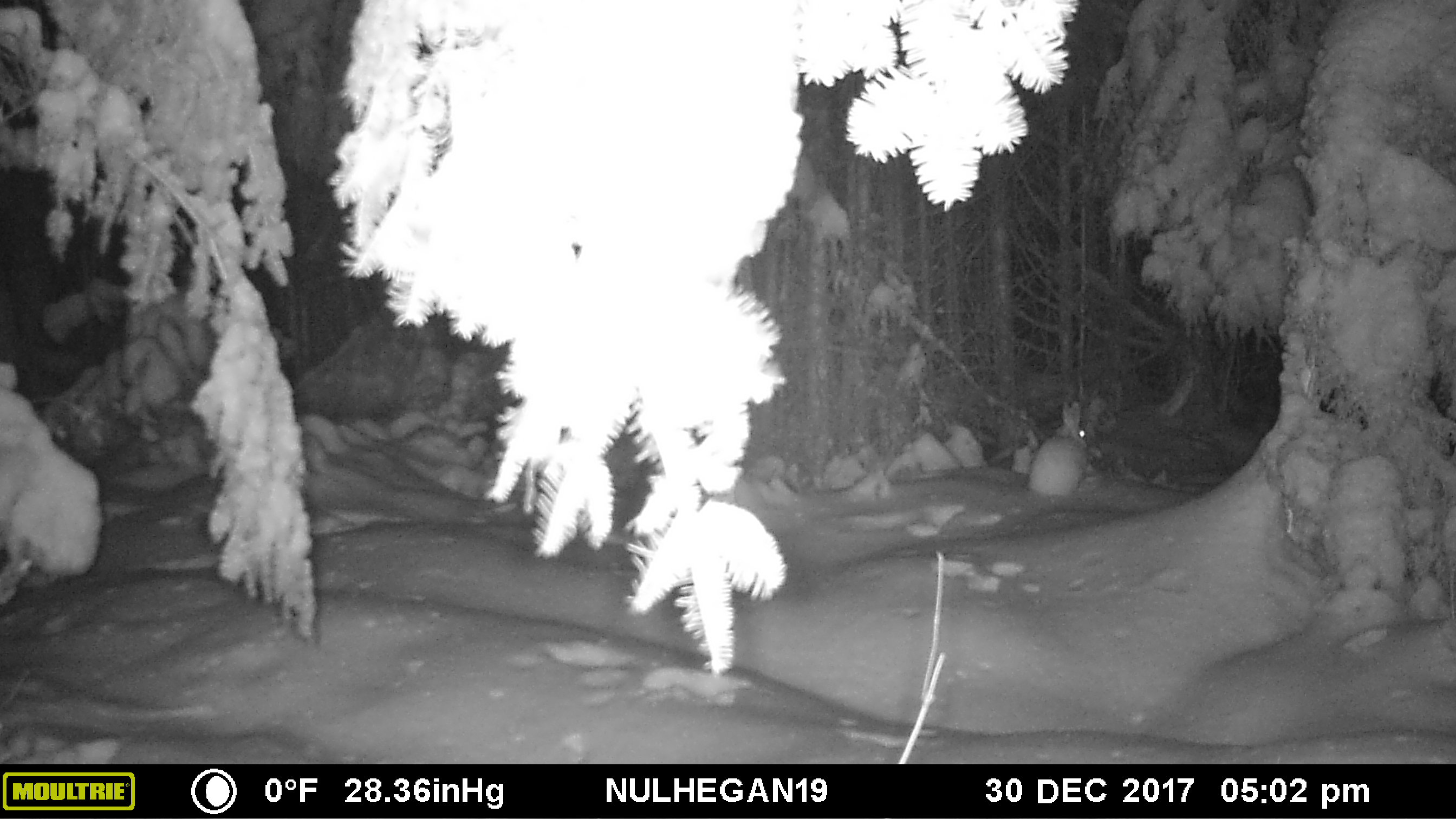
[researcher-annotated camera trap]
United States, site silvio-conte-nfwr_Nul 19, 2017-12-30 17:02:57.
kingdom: Animalia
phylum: Chordata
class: Mammalia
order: Lagomorpha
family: Leporidae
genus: Lepus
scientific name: Lepus americanus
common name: snowshoe hare